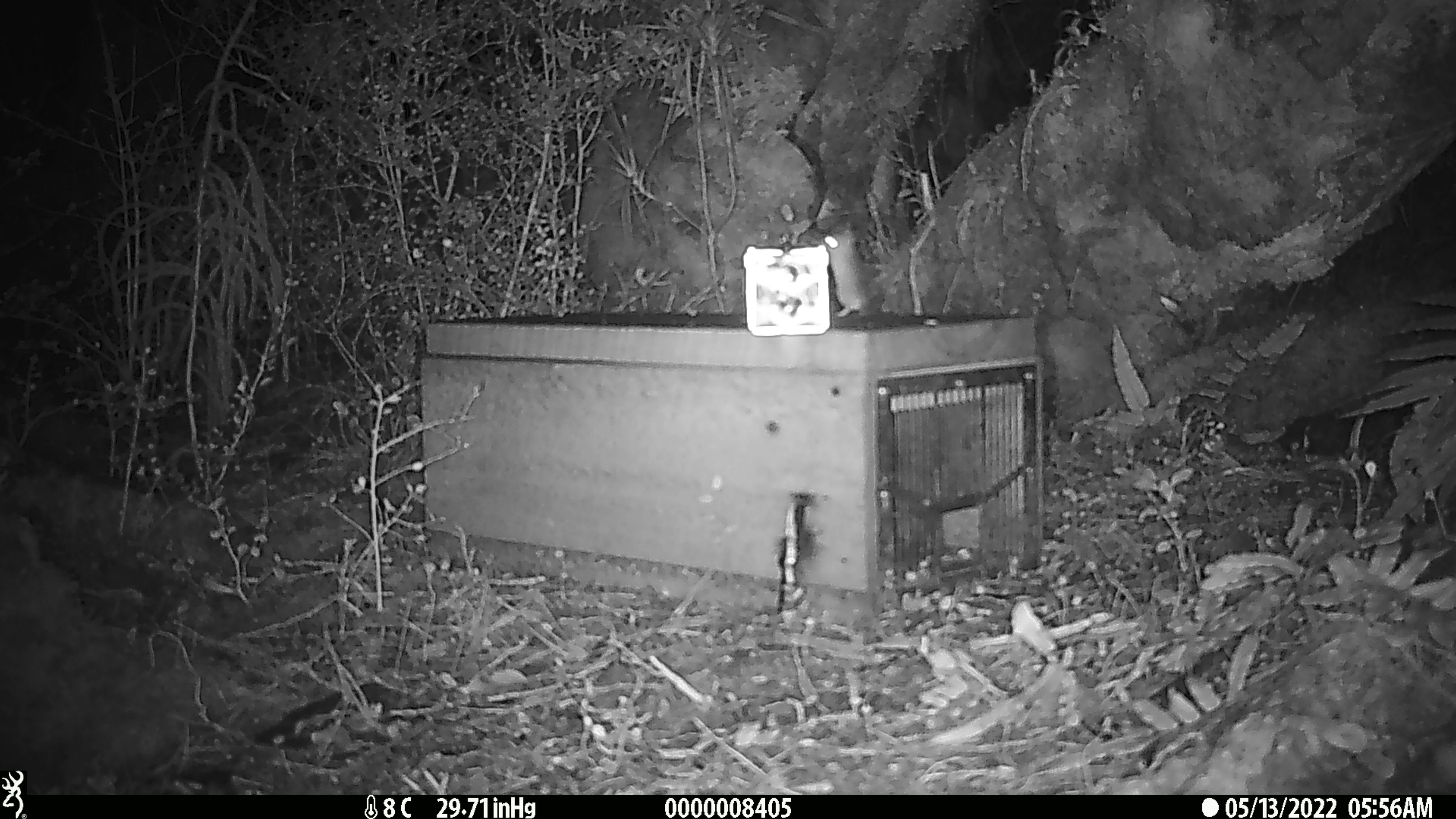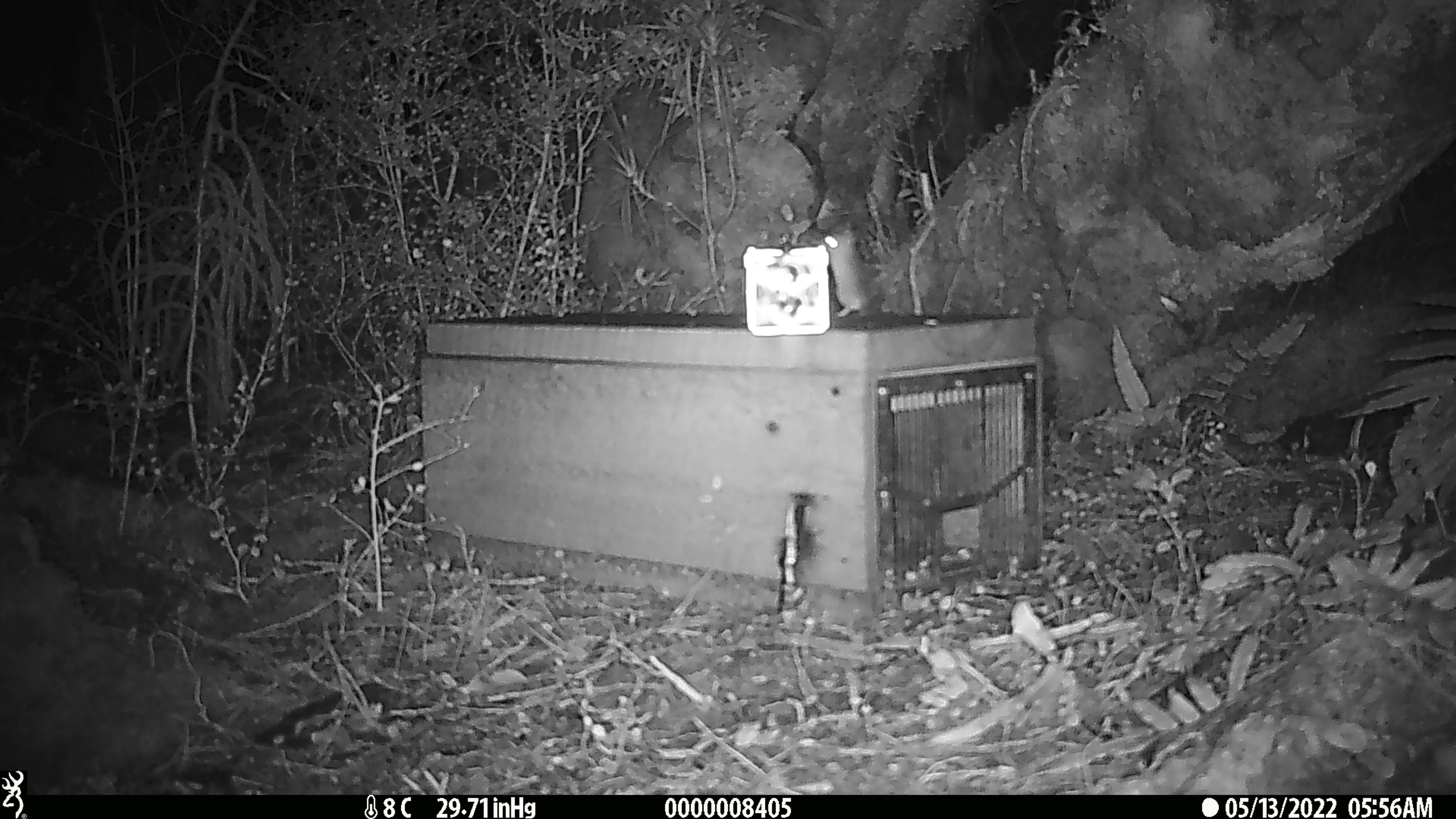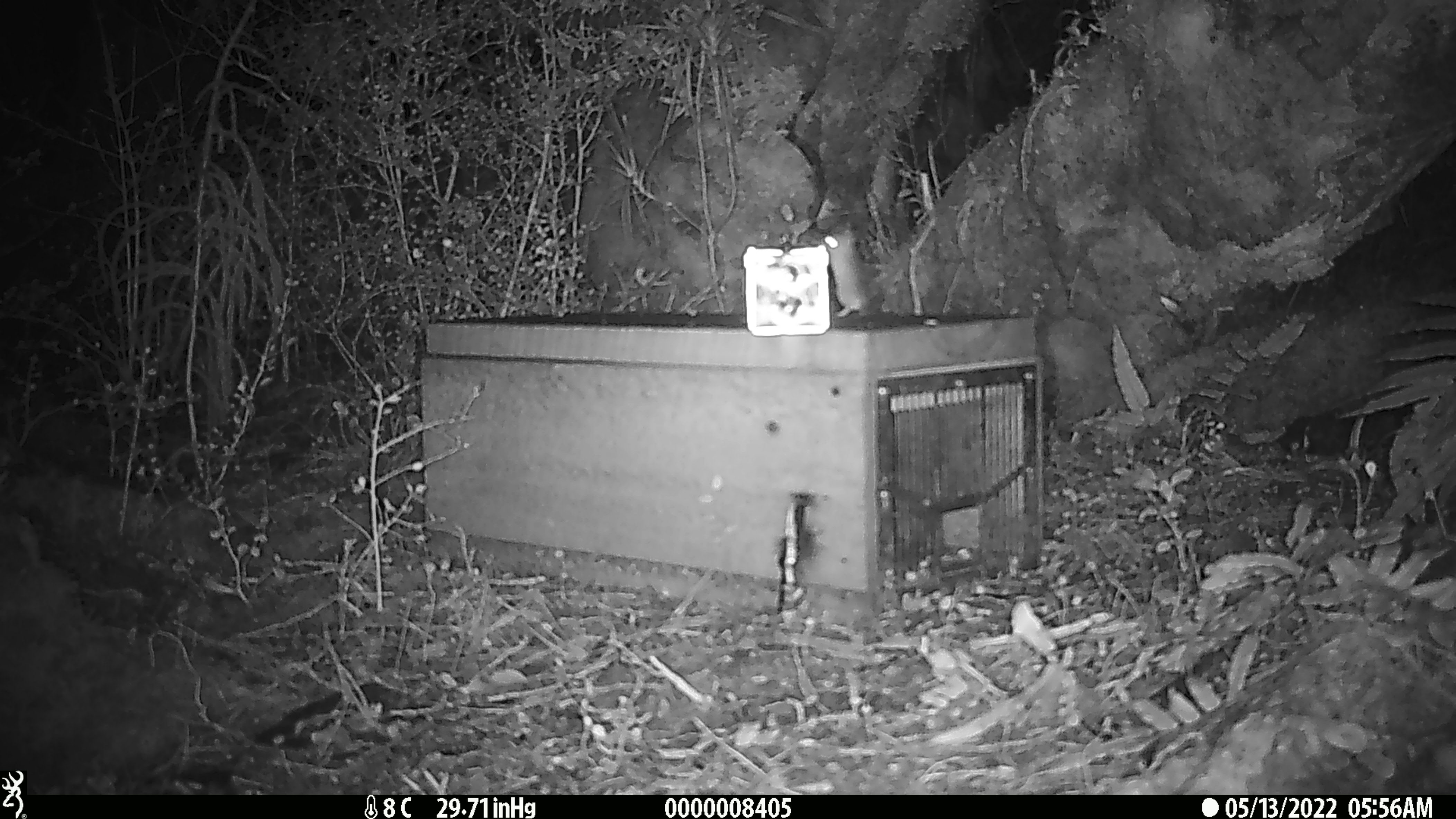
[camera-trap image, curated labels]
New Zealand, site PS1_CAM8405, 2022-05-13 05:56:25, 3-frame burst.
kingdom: Animalia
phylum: Chordata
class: Mammalia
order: Rodentia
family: Muridae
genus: Mus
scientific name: Mus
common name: mouse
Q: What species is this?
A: Mouse (Mus).